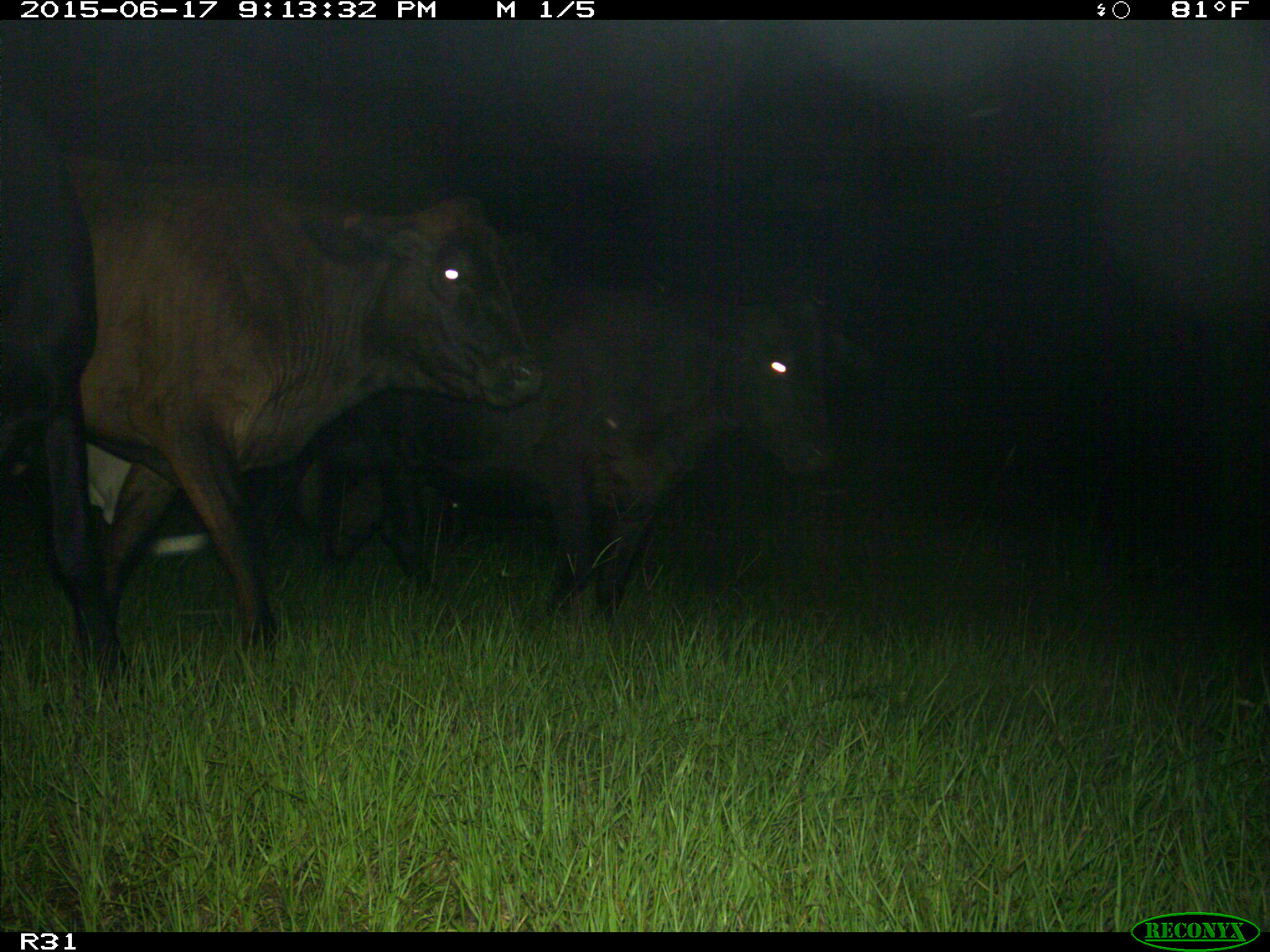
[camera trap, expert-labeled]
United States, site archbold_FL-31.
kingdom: Animalia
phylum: Chordata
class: Mammalia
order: Artiodactyla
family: Bovidae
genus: Bos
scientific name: Bos taurus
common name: domestic cow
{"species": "Bos taurus (domestic cow)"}